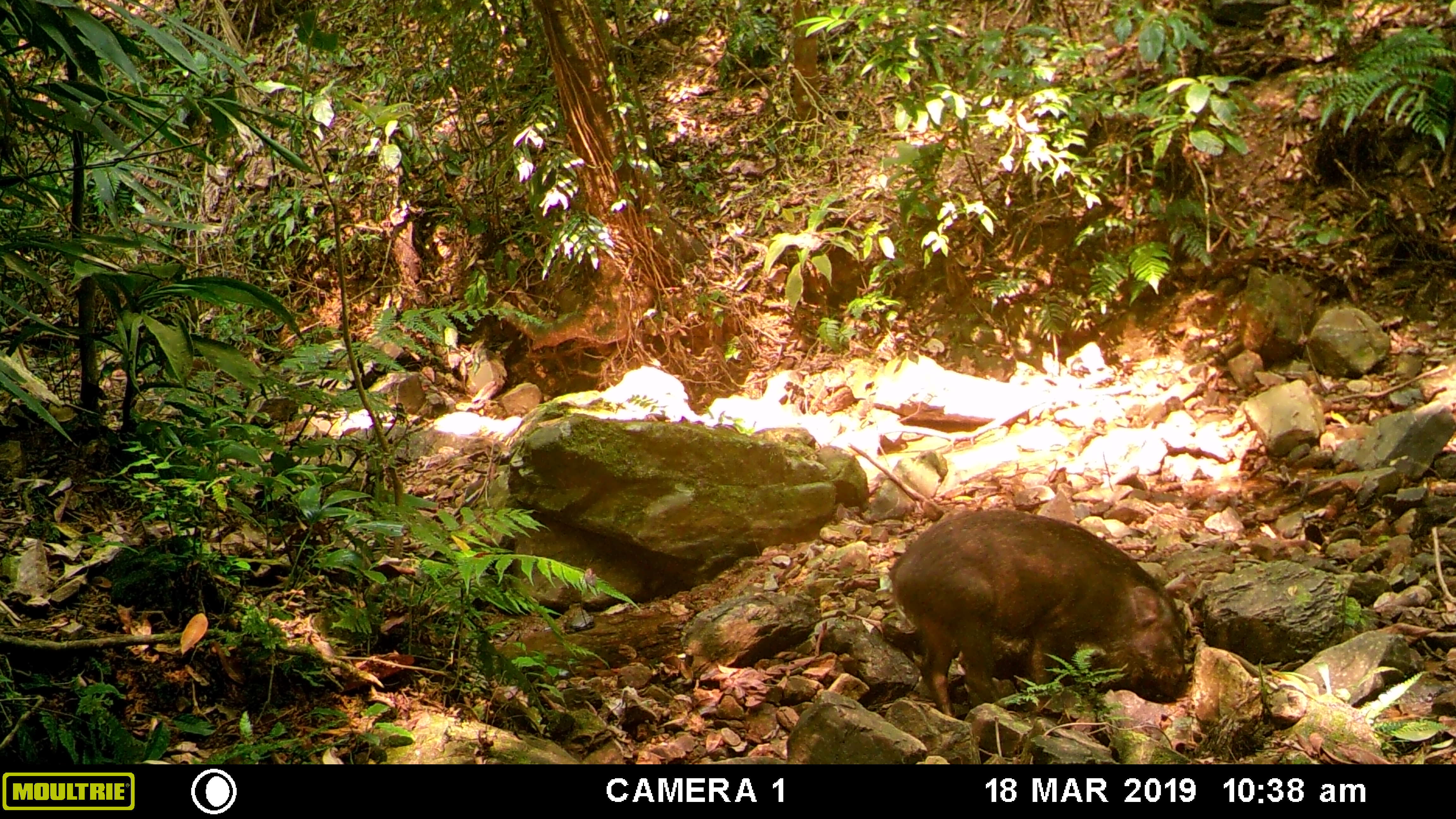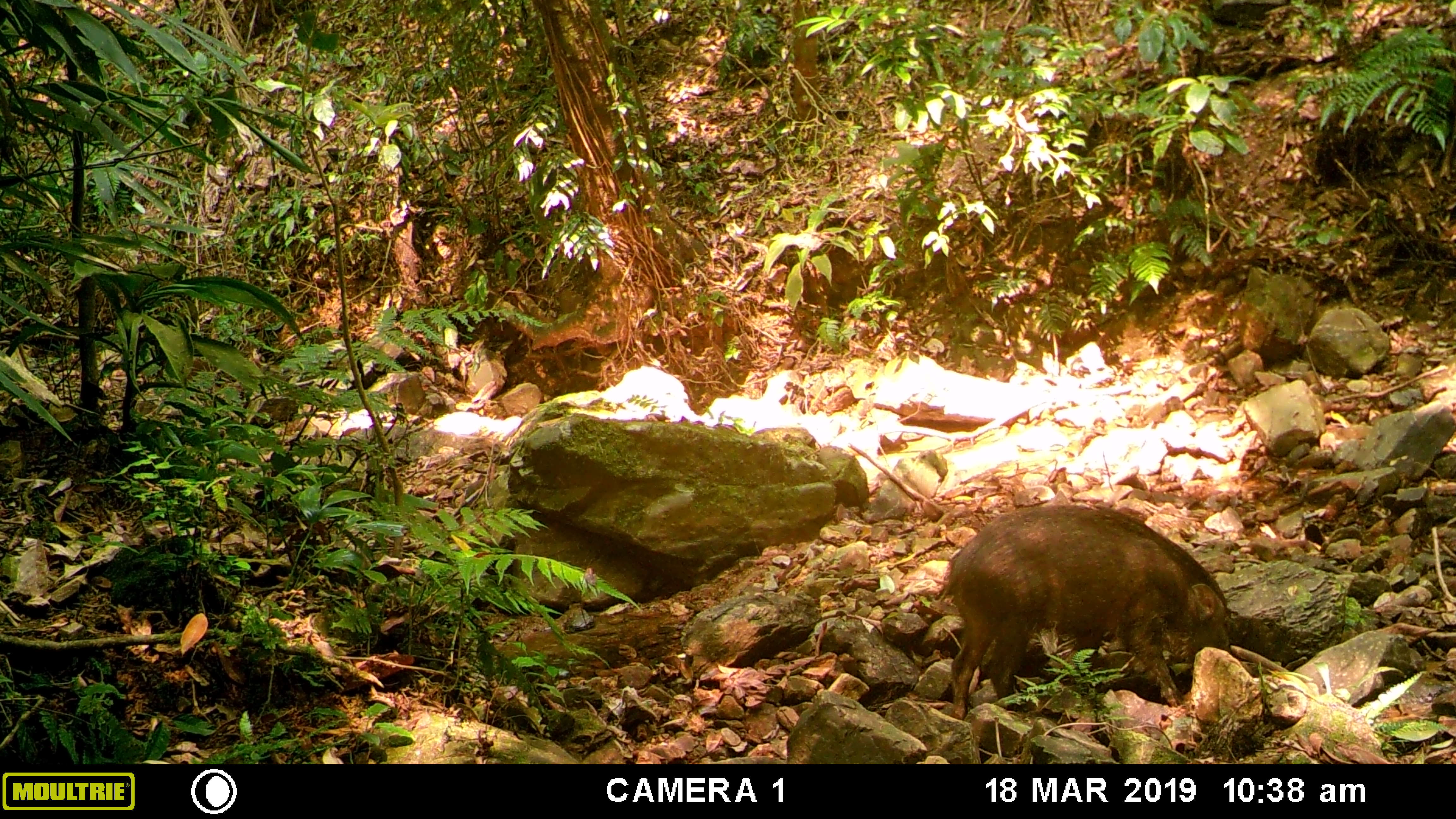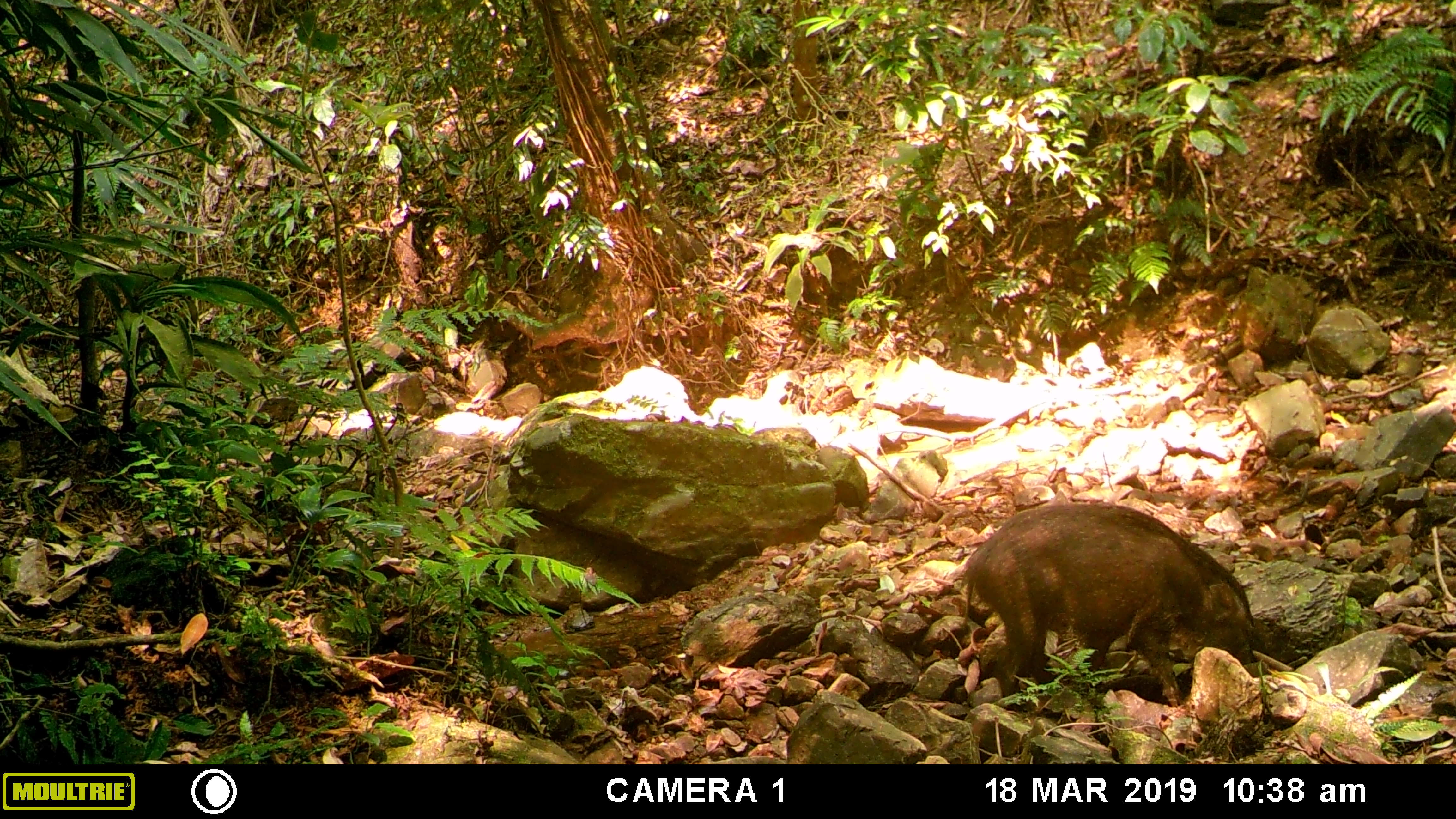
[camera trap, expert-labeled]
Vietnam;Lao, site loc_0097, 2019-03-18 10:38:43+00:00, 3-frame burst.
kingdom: Animalia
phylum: Chordata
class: Mammalia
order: Artiodactyla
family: Suidae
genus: Sus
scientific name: Sus scrofa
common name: eurasian wild pig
Eurasian wild pig (Sus scrofa). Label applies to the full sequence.